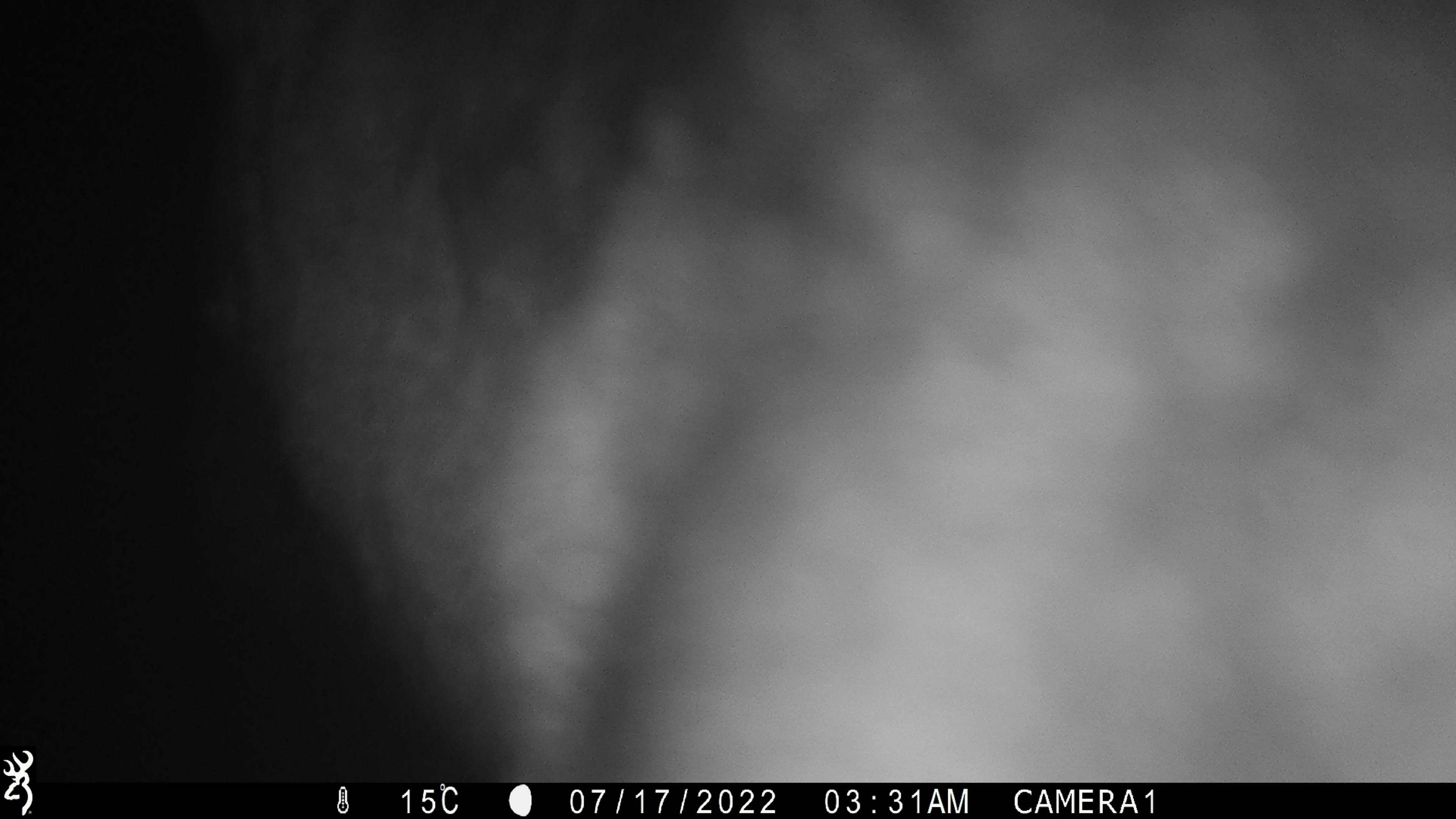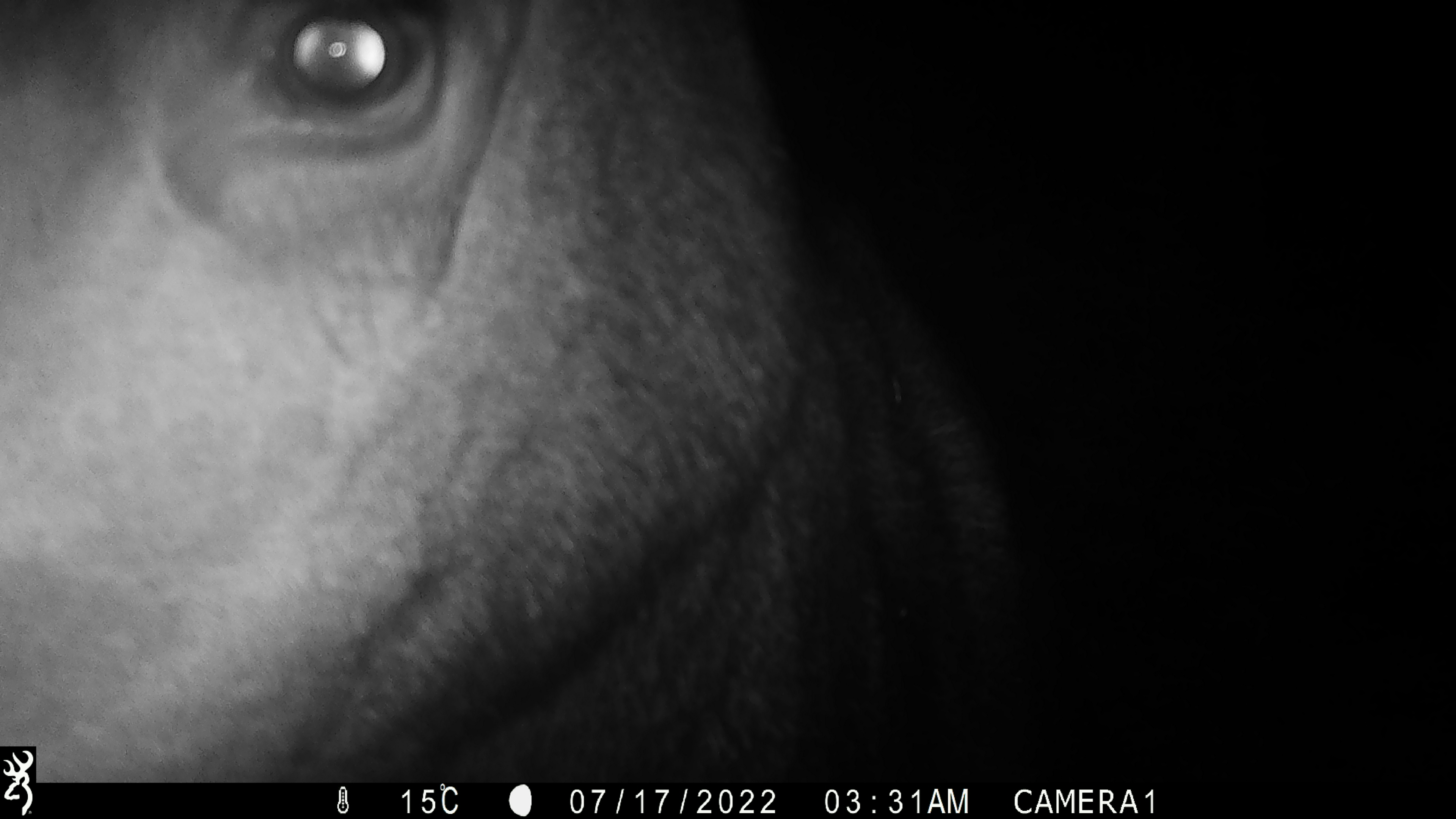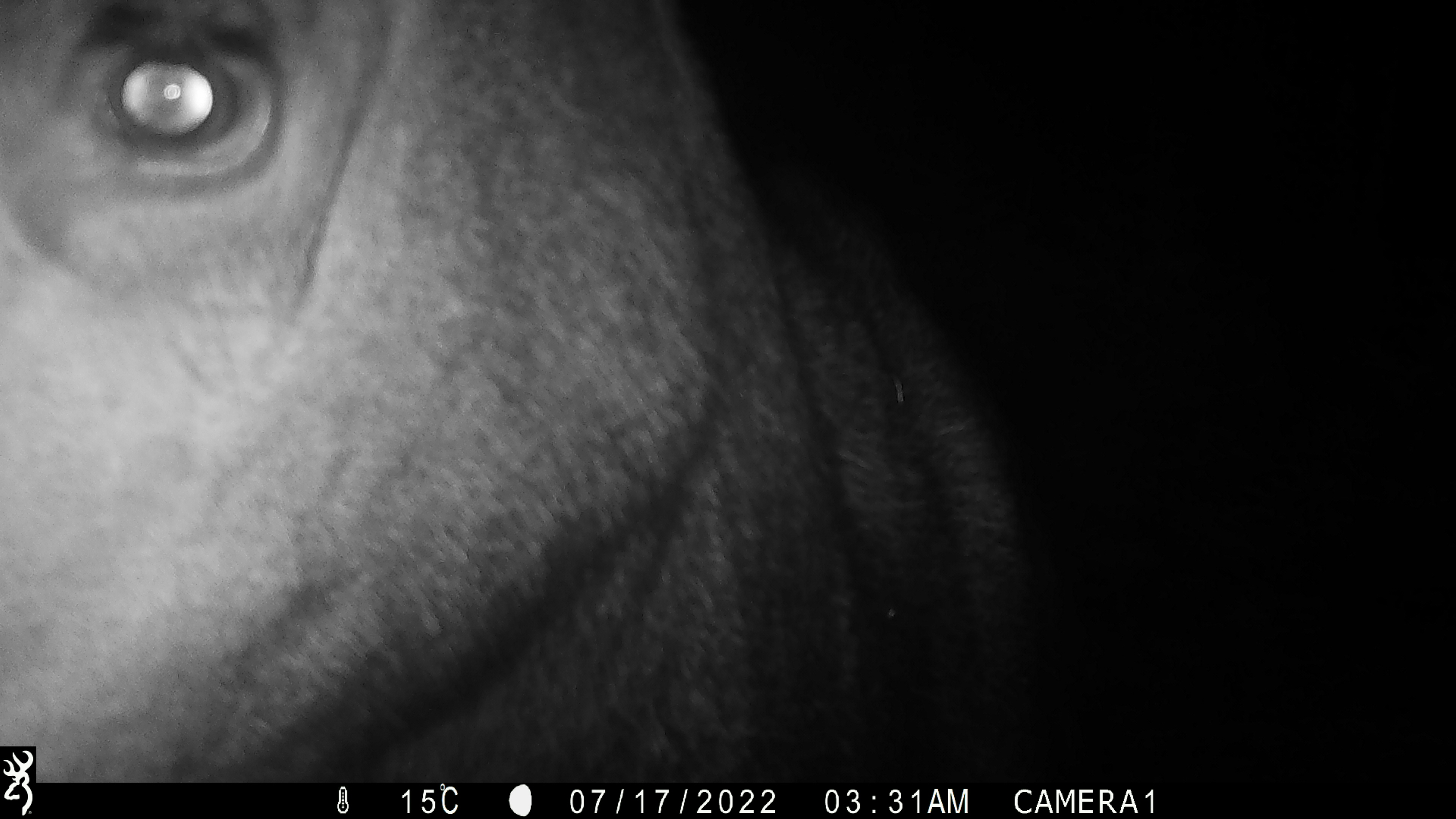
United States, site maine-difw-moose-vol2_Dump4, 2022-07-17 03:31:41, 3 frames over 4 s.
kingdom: Animalia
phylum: Chordata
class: Mammalia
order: Artiodactyla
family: Cervidae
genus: Alces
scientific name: Alces alces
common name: moose